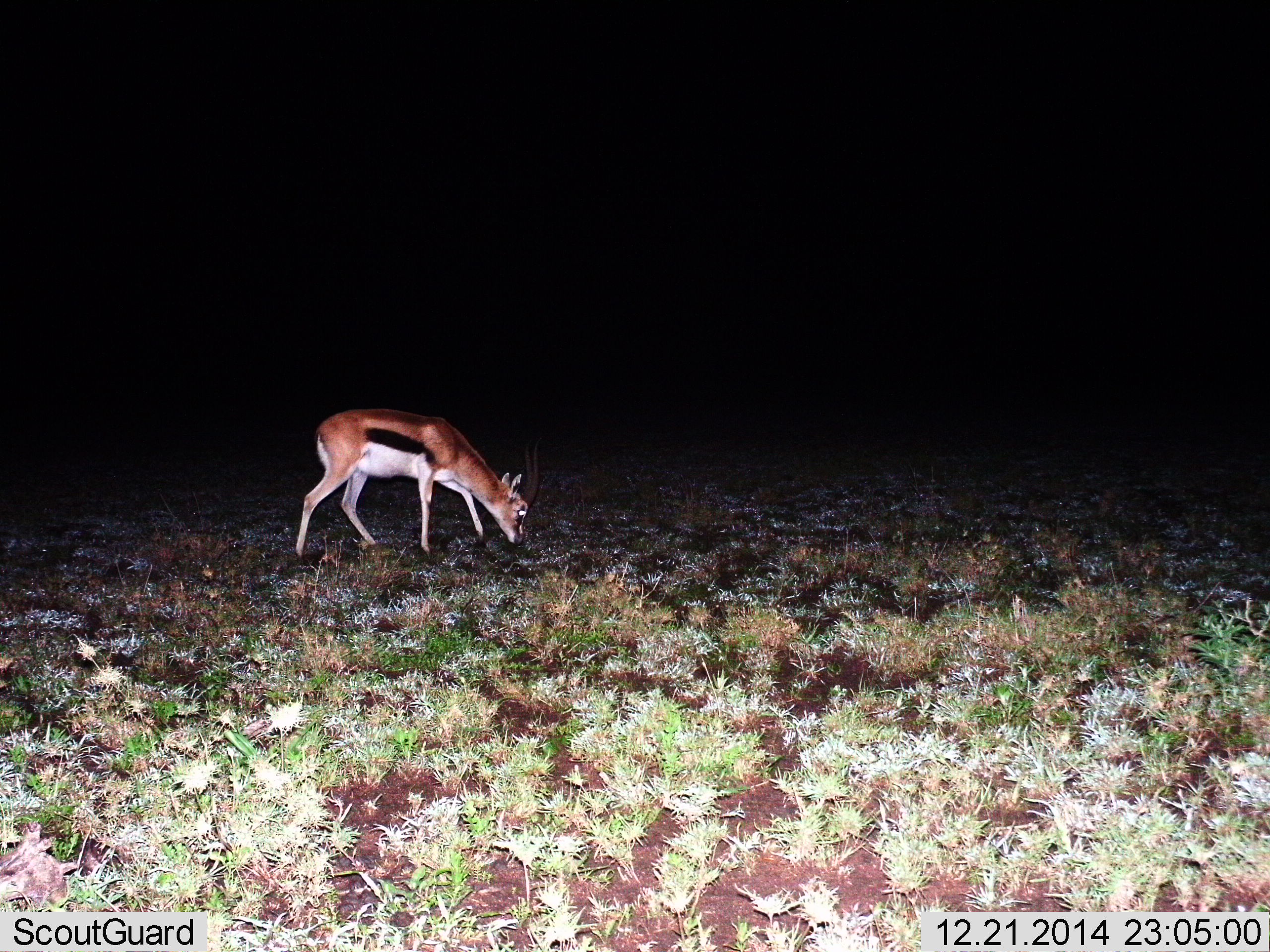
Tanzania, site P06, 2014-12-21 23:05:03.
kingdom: Animalia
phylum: Chordata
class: Mammalia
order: Artiodactyla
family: Bovidae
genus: Eudorcas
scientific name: Eudorcas thomsonii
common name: thomson's gazelle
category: gazellethomsons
Gazellethomsons (thomson's gazelle) (Eudorcas thomsonii), count 1. Behavior (volunteer vote fractions): standing 10%, resting 0%, moving 0%, interacting 0%. Young present (vote fraction): 0%. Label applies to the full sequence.